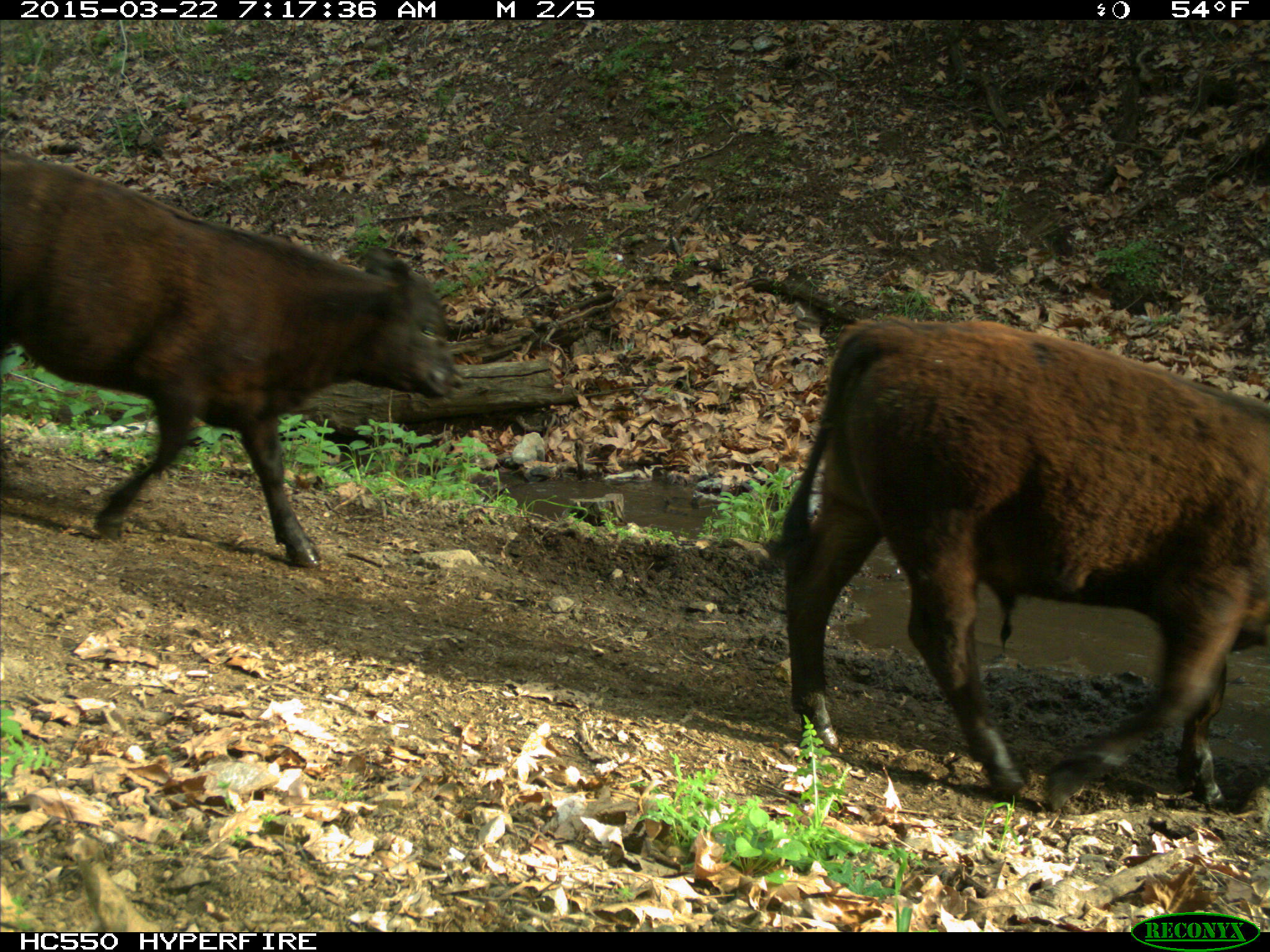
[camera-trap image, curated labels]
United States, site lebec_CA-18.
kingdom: Animalia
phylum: Chordata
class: Mammalia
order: Artiodactyla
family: Bovidae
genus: Bos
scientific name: Bos taurus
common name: domestic cow